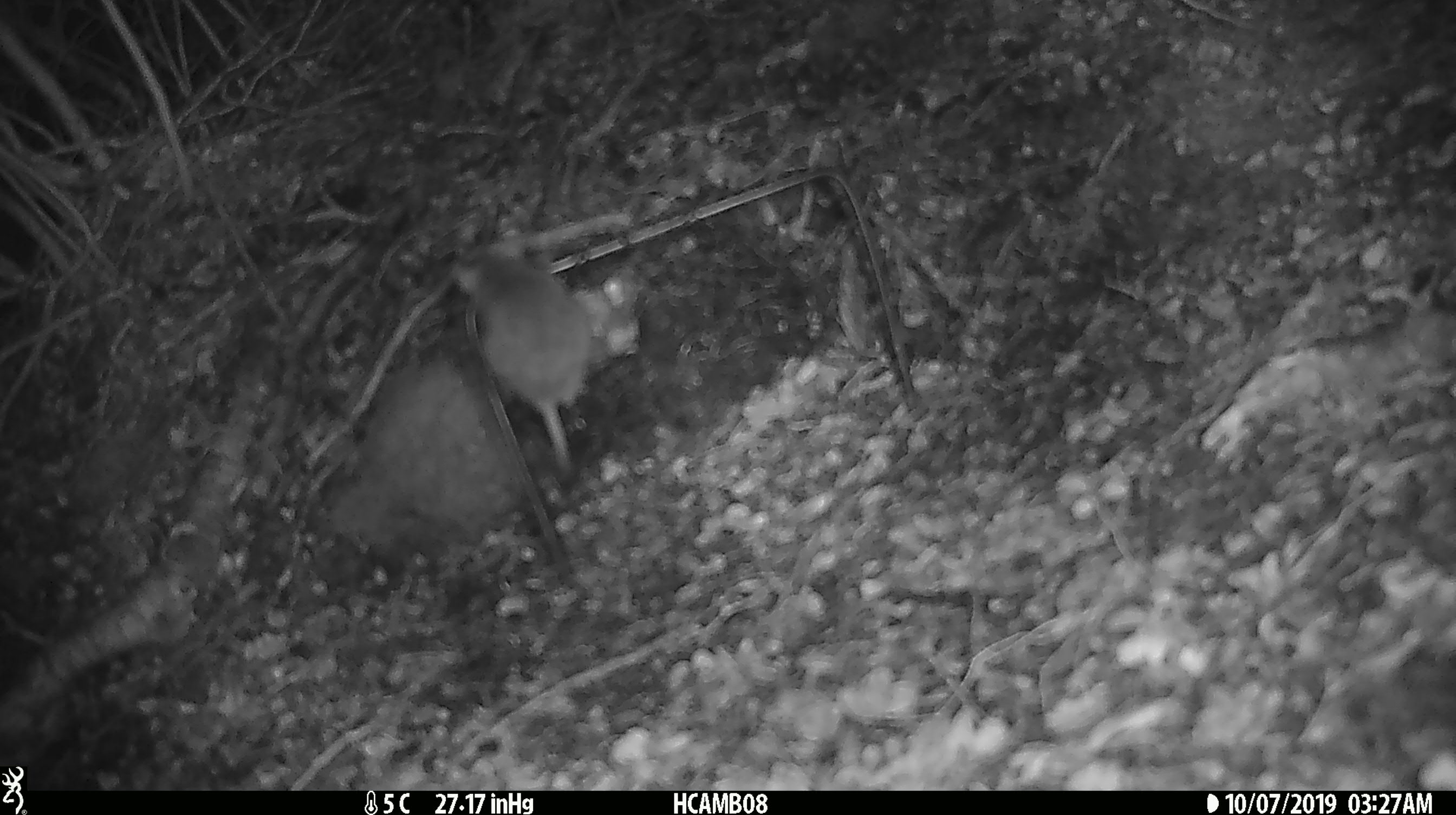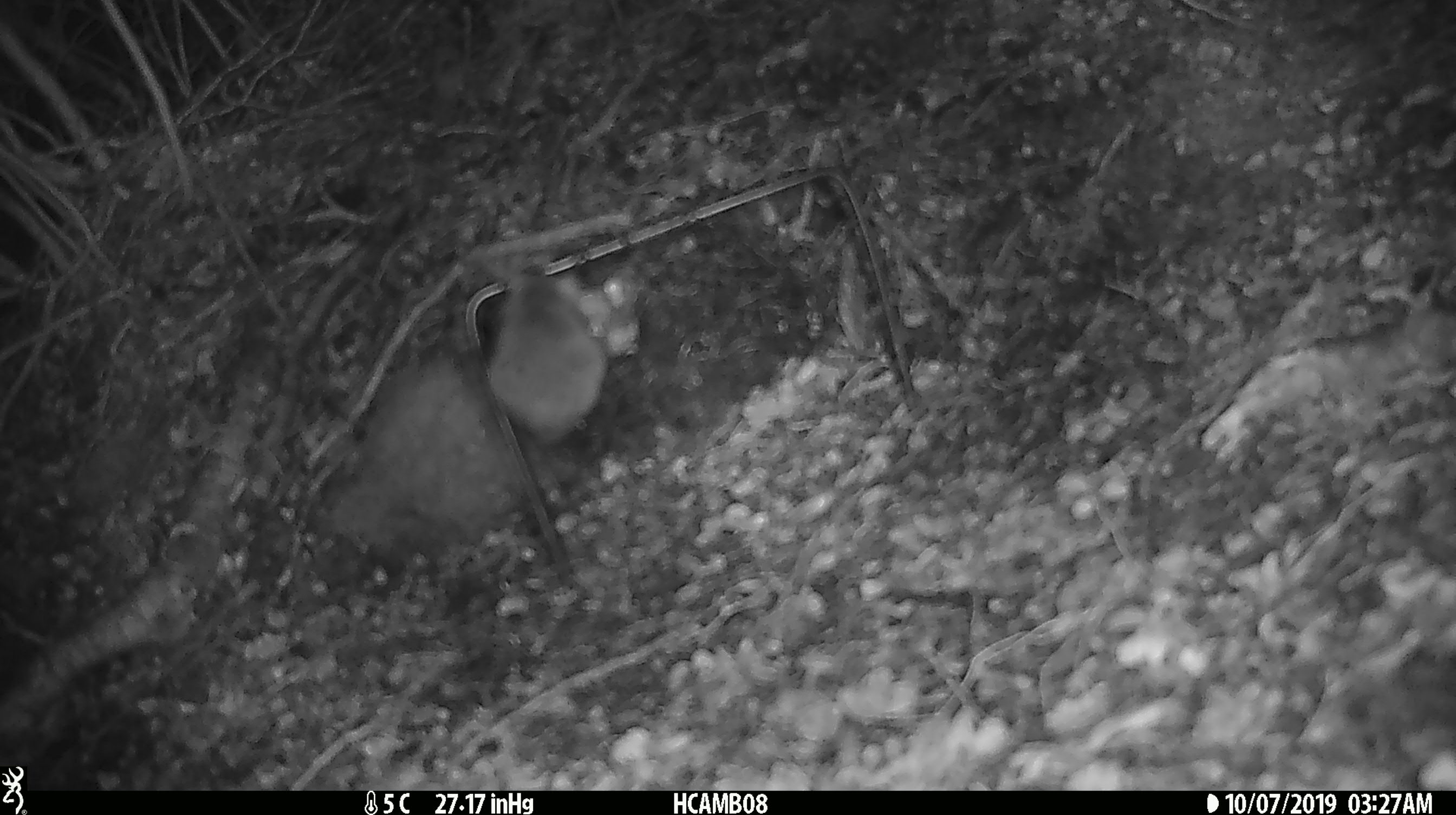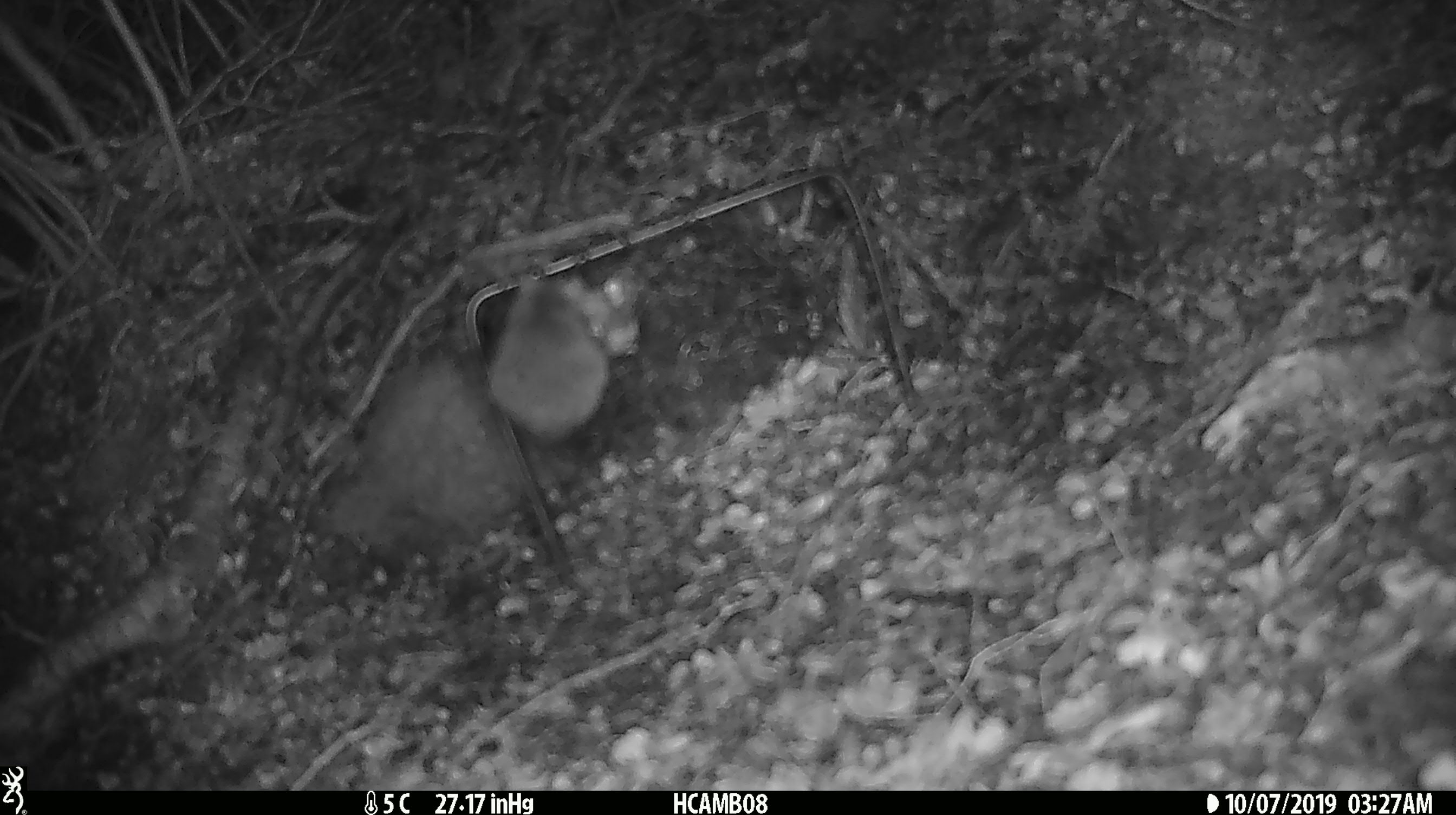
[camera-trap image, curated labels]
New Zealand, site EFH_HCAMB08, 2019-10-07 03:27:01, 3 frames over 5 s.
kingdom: Animalia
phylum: Chordata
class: Mammalia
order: Rodentia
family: Muridae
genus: Mus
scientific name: Mus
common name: mouse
Mouse (Mus).